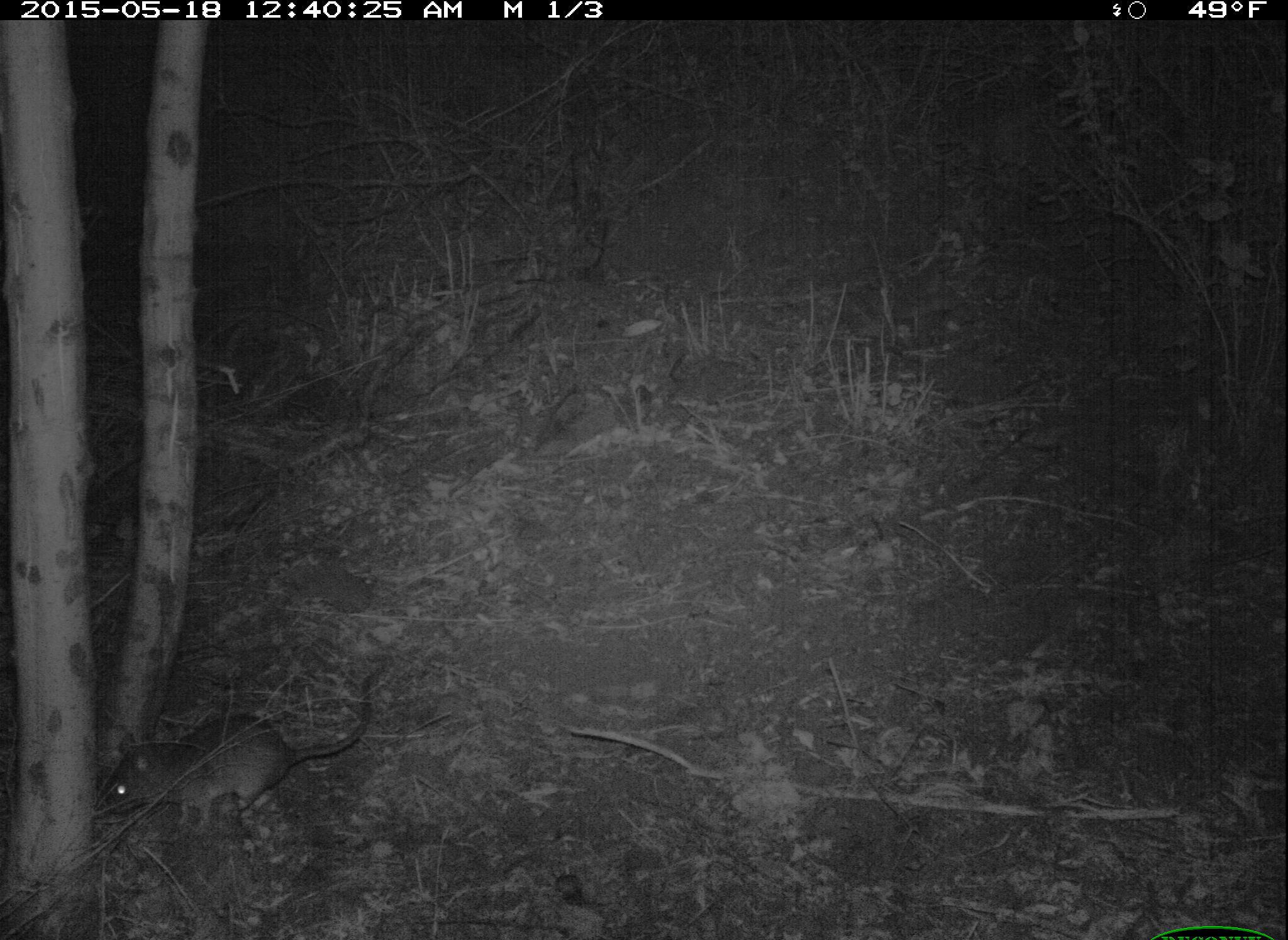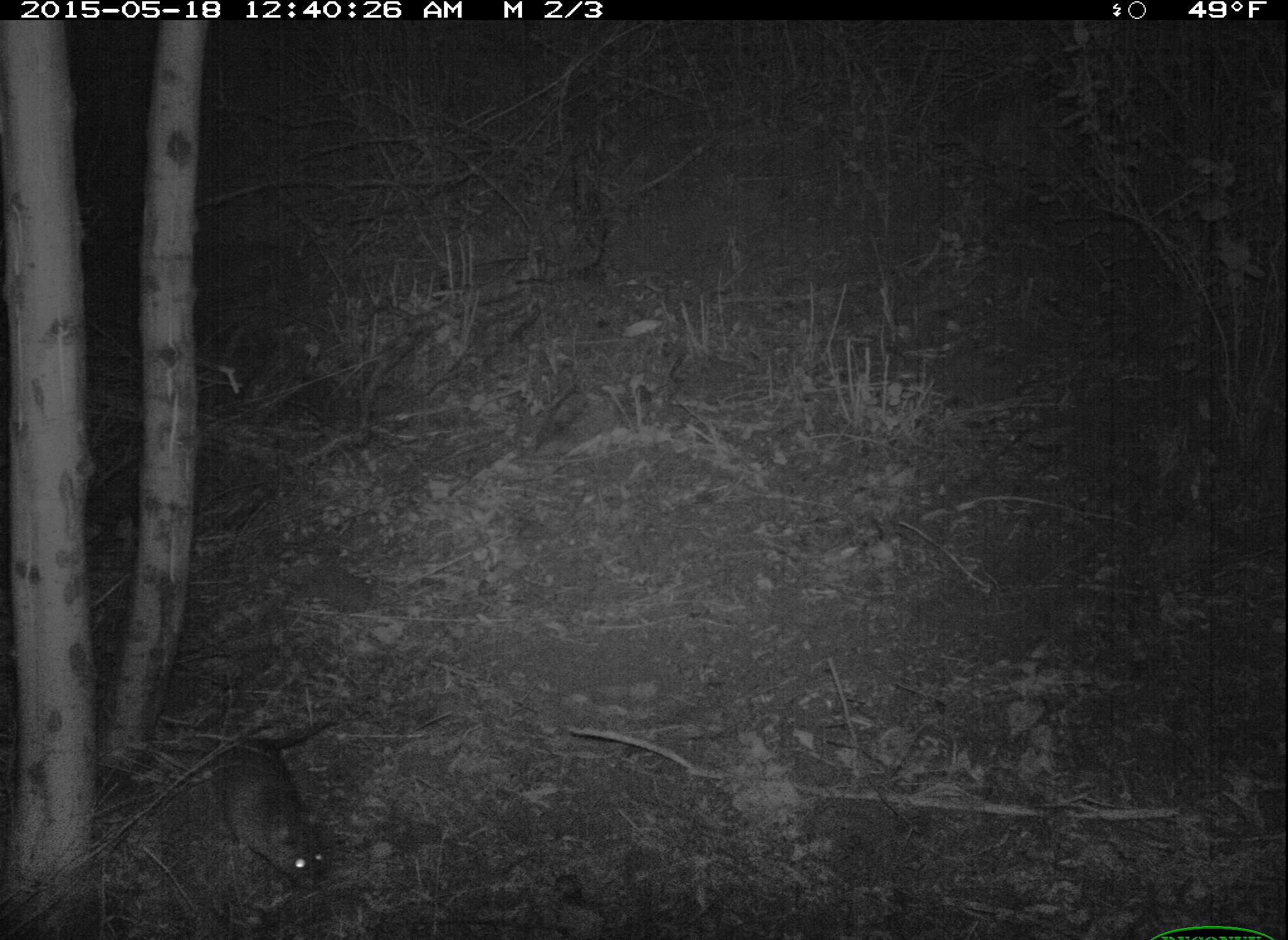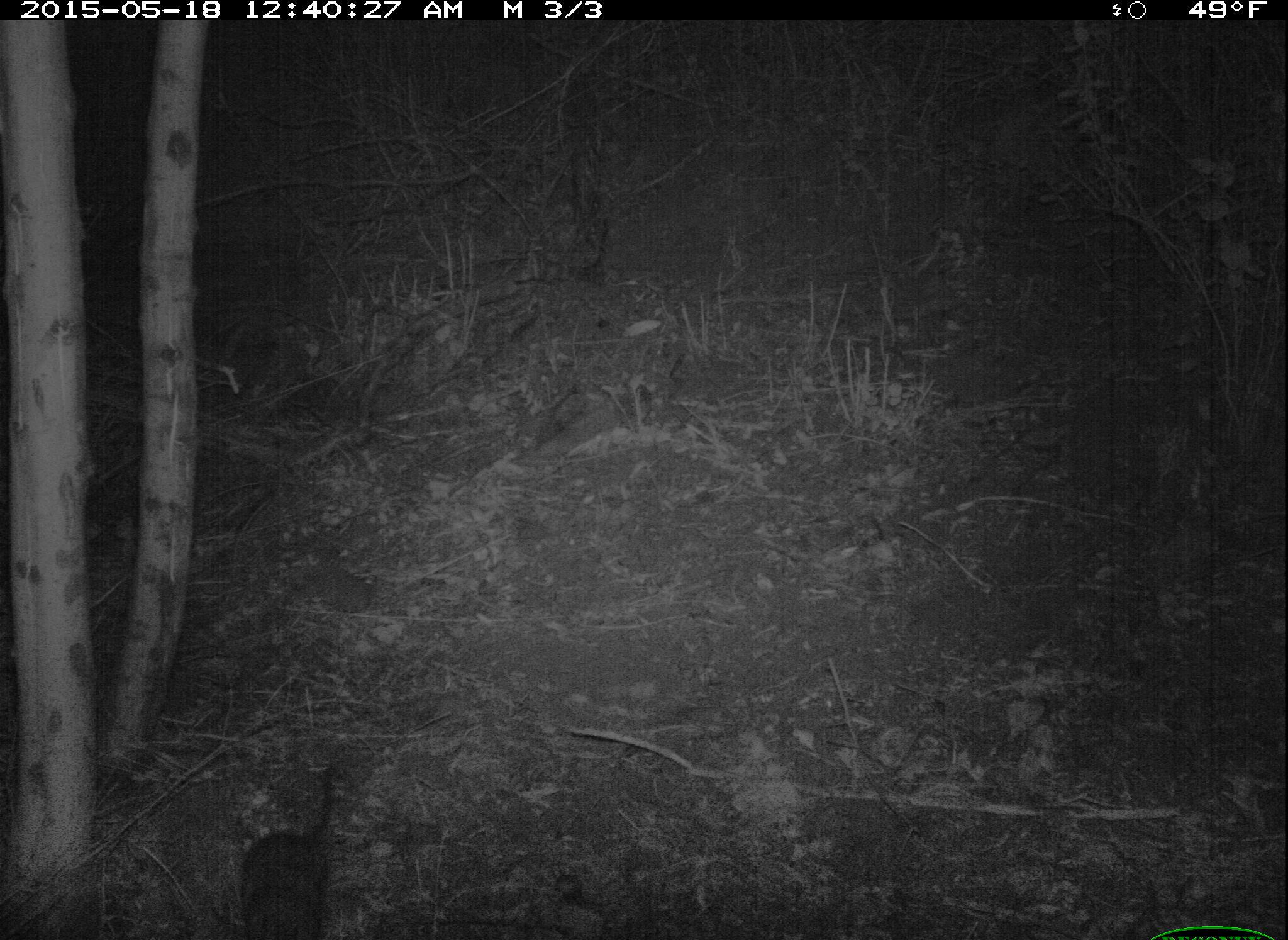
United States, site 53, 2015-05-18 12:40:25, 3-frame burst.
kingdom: Animalia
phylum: Chordata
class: Mammalia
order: Rodentia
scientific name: Rodentia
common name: rodent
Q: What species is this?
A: Rodent (Rodentia).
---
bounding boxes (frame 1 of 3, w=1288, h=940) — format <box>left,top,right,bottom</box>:
rodent: <box>97,670,382,829</box>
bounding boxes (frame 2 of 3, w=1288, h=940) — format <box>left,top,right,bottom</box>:
rodent: <box>215,696,363,900</box>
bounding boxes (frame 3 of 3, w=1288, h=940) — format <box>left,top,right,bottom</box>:
rodent: <box>239,763,338,940</box>